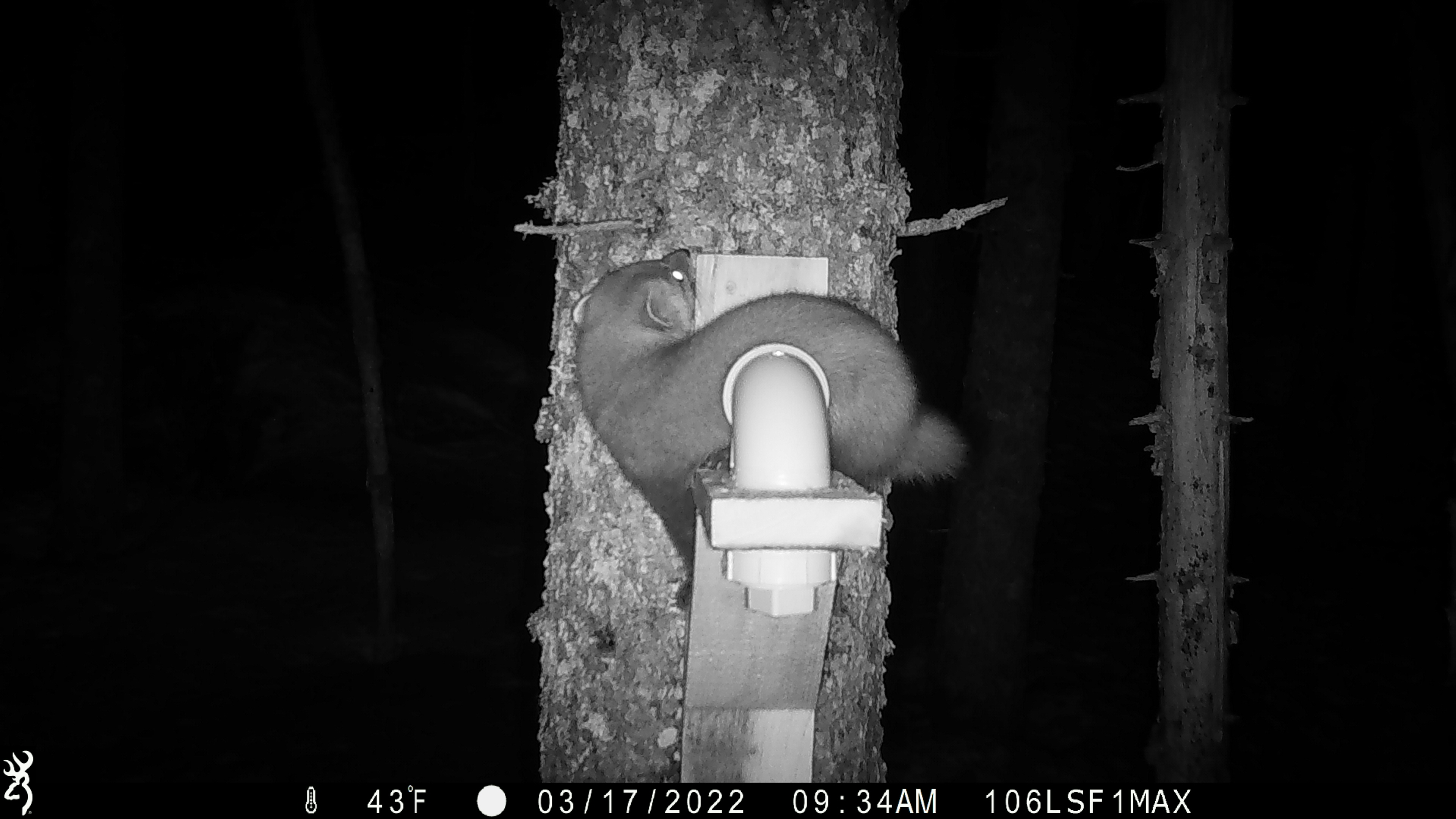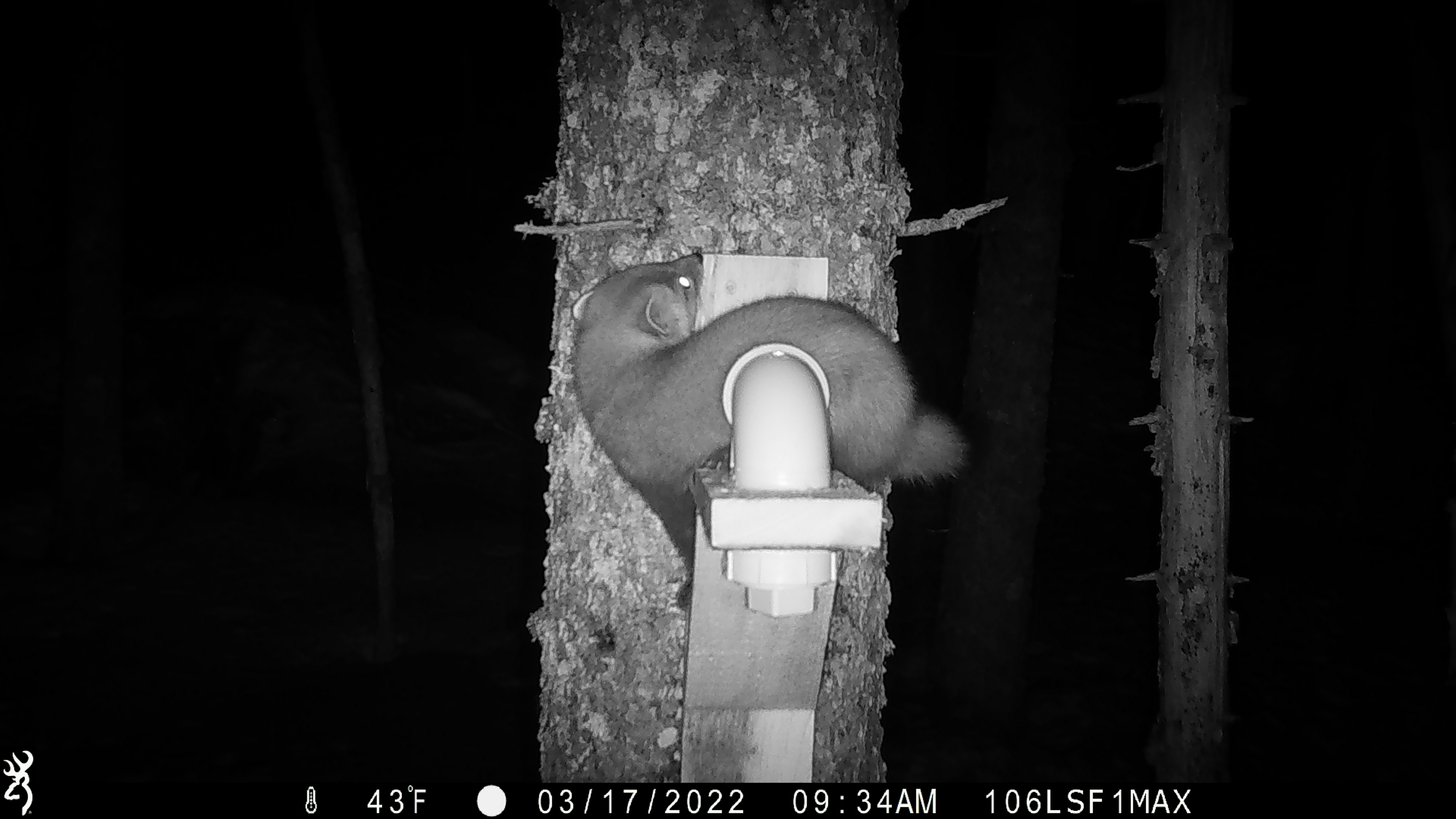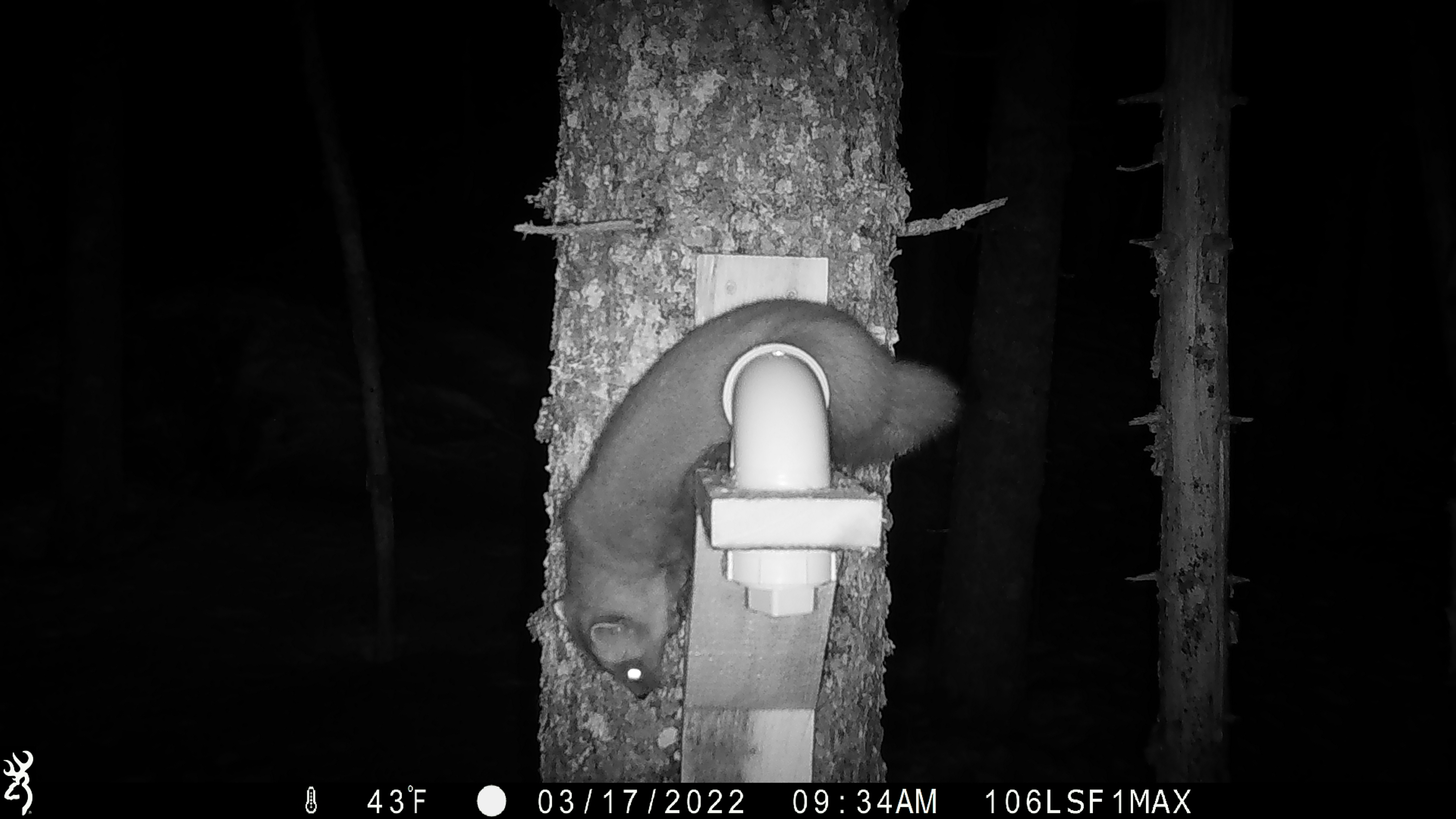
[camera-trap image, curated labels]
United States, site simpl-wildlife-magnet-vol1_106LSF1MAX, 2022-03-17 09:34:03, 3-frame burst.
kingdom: Animalia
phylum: Chordata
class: Mammalia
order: Carnivora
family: Mustelidae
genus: Martes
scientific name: Martes americana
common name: american marten